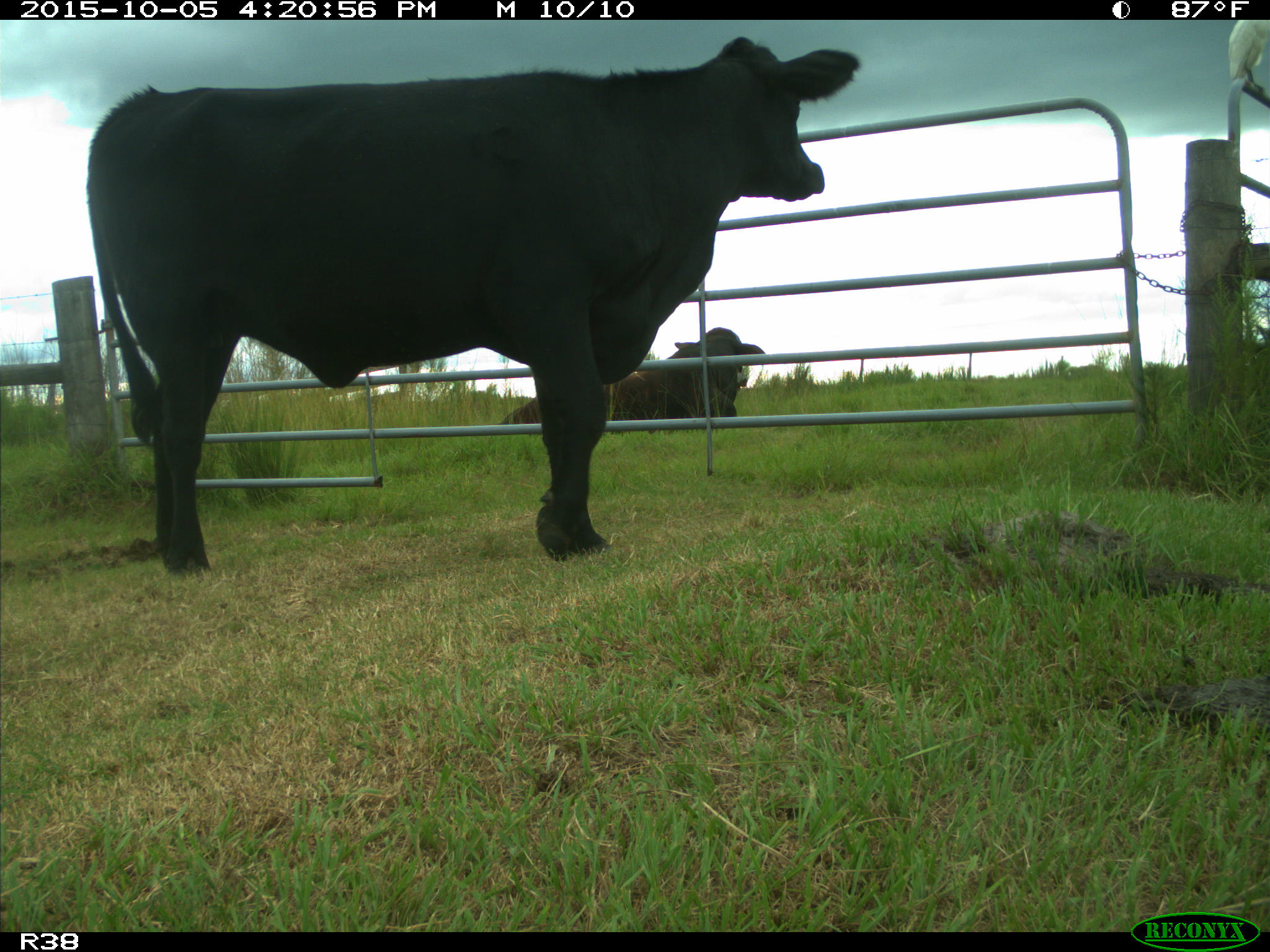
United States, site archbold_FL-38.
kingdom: Animalia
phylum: Chordata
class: Mammalia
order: Artiodactyla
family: Bovidae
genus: Bos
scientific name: Bos taurus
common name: domestic cow